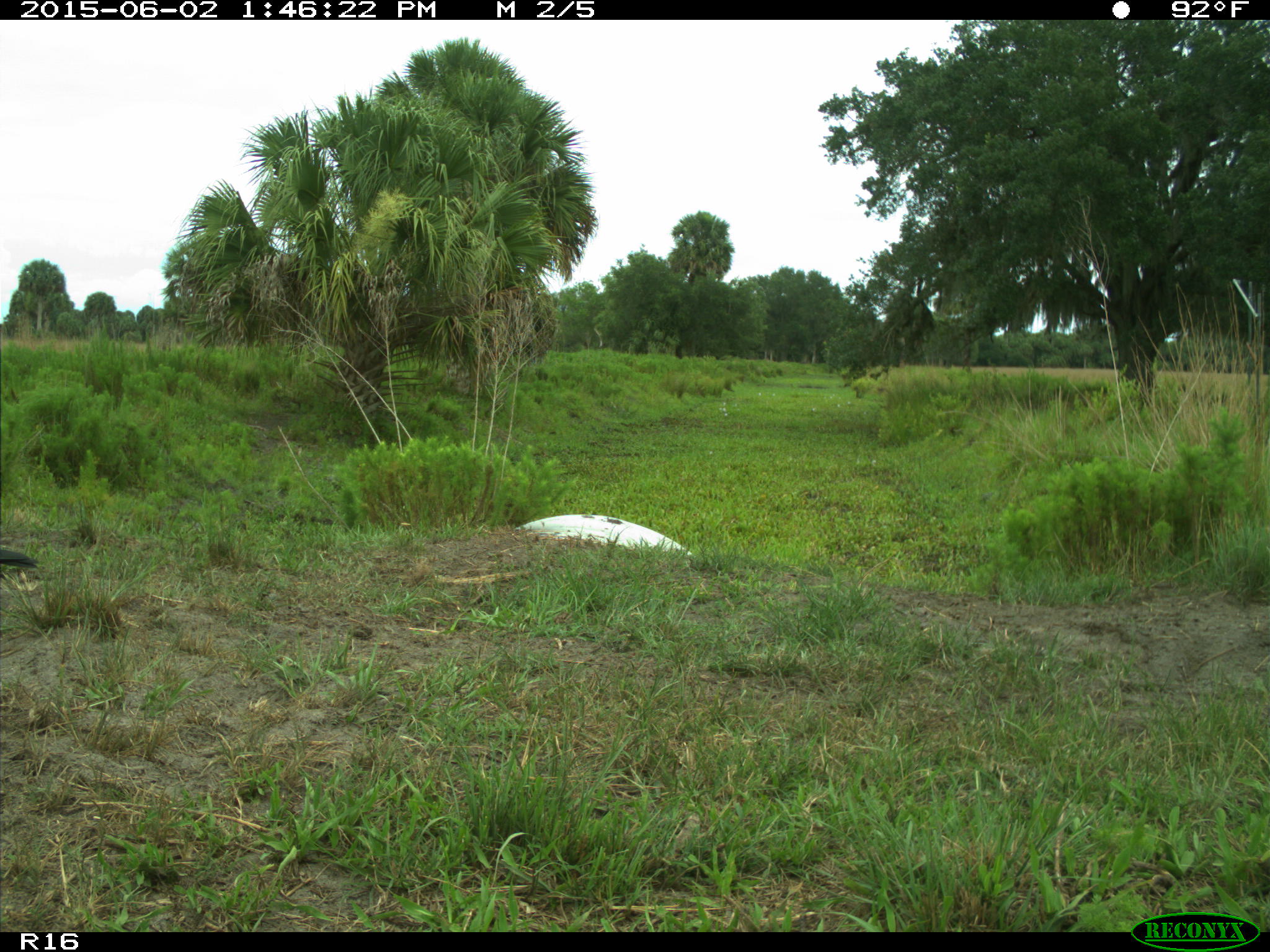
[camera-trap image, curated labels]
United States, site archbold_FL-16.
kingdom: Animalia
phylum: Chordata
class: Aves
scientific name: Aves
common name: birds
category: unidentified bird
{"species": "unidentified bird (birds) (Aves)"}